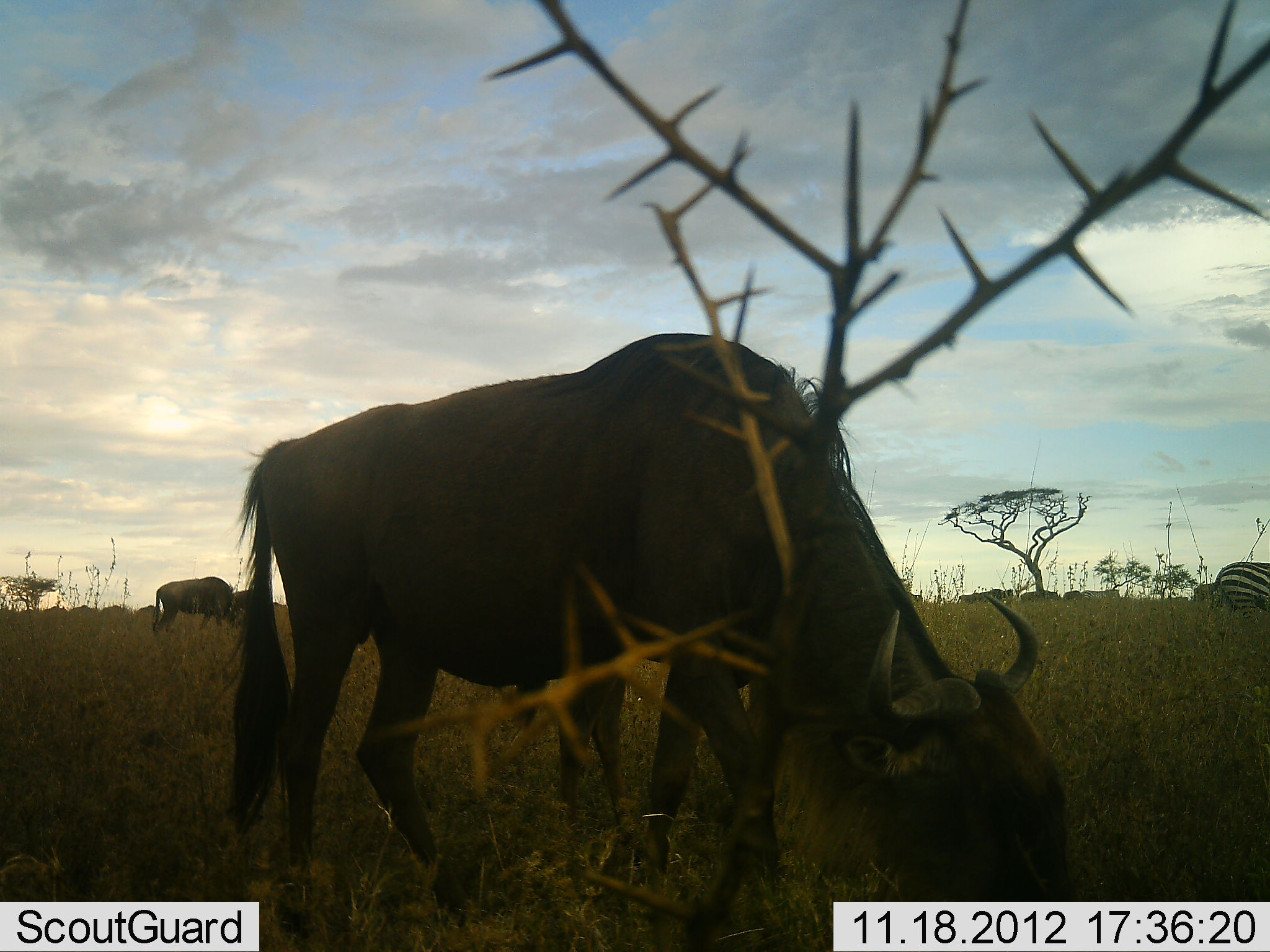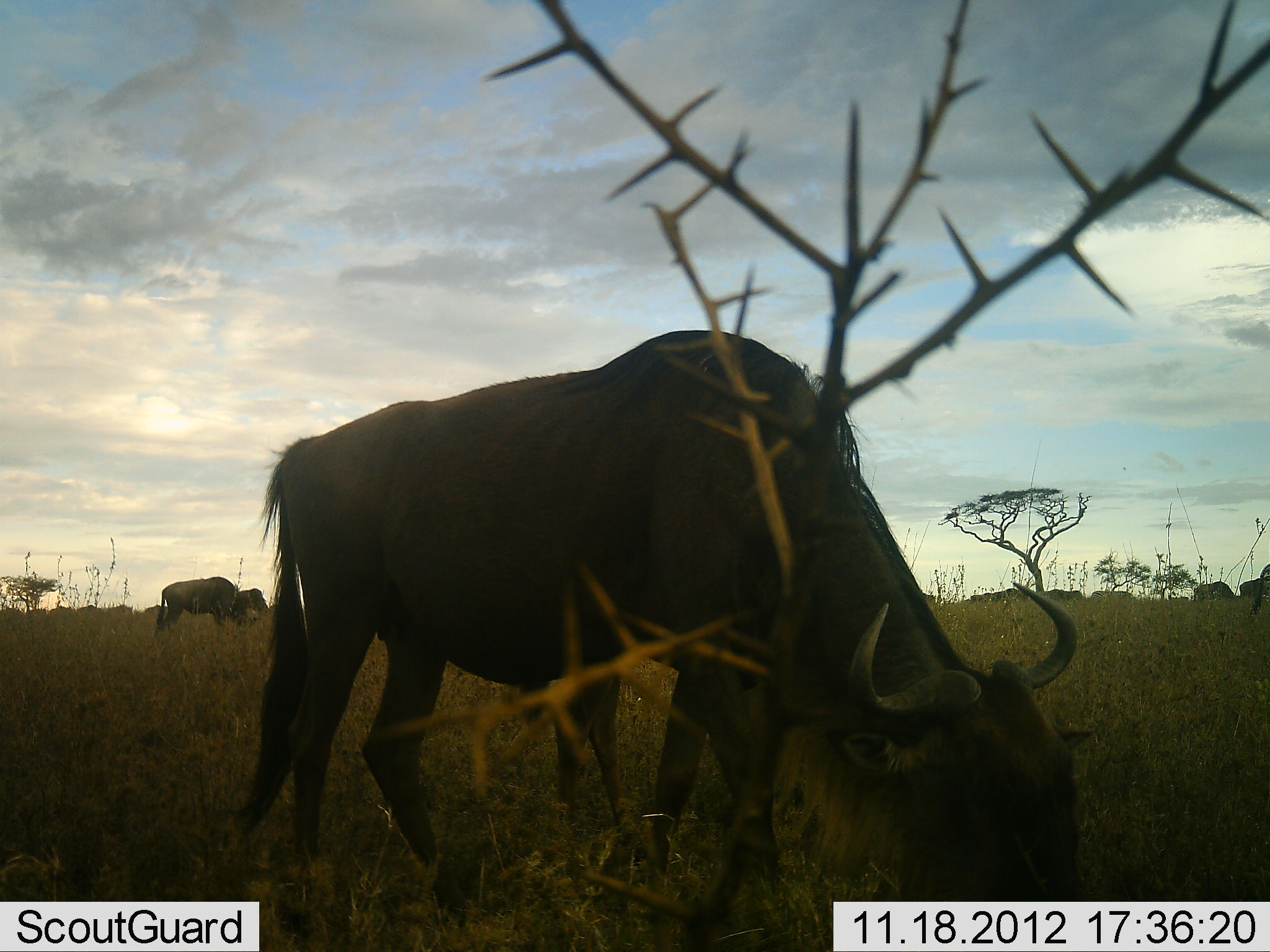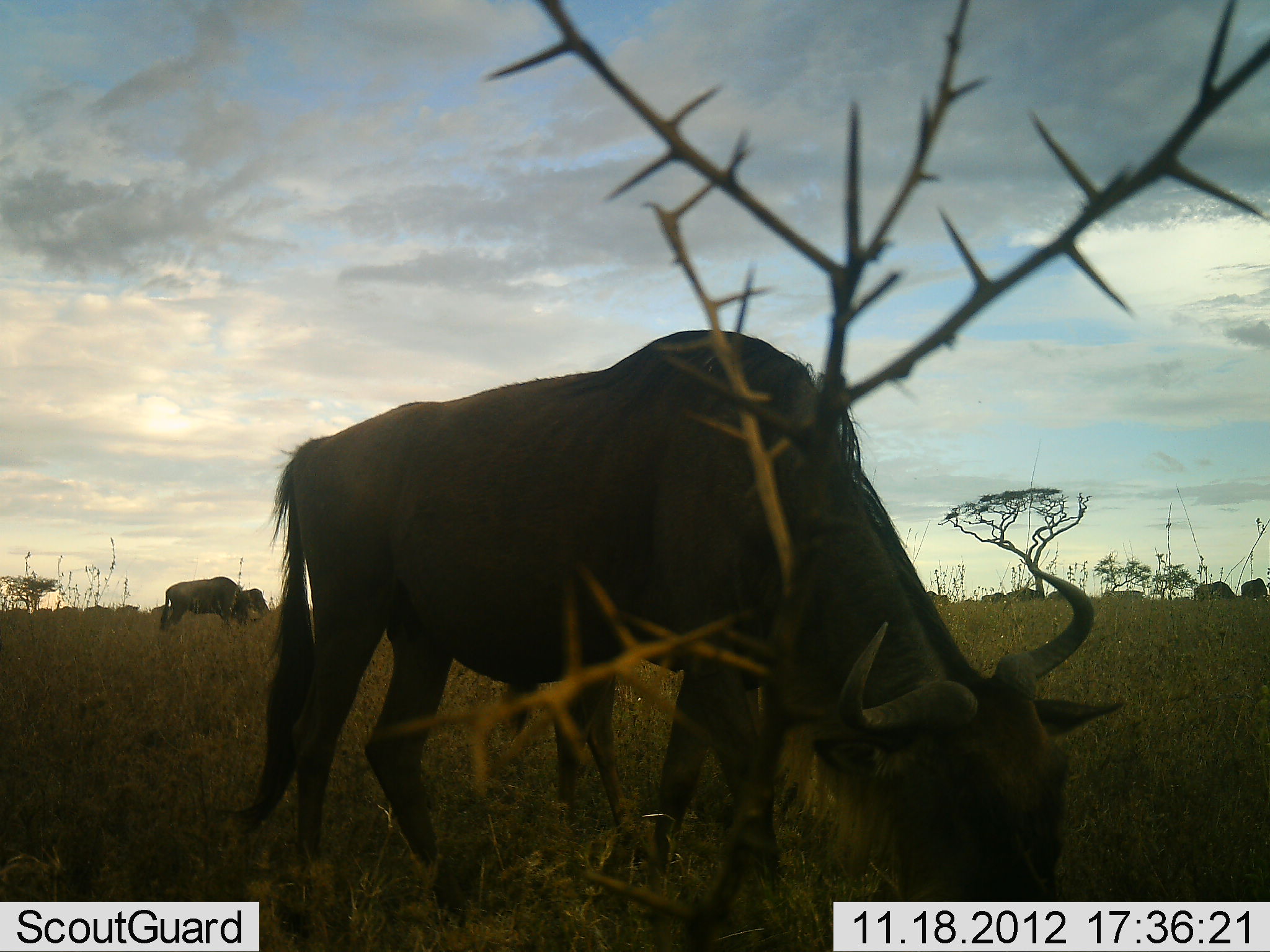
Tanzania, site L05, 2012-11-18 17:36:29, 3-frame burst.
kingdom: Animalia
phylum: Chordata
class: Mammalia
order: Artiodactyla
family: Bovidae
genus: Connochaetes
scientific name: Connochaetes taurinus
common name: blue wildebeest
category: wildebeest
Wildebeest (blue wildebeest) (Connochaetes taurinus), count 11-50. Behavior (volunteer vote fractions): standing 28%, resting 0%, moving 39%, interacting 0%. Young present (vote fraction): 0%. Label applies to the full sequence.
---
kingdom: Animalia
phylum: Chordata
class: Mammalia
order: Perissodactyla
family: Equidae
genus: Equus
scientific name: Equus quagga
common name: plains zebra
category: zebra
Zebra (plains zebra) (Equus quagga), count 1. Behavior (volunteer vote fractions): standing 20%, resting 0%, moving 90%, interacting 0%. Young present (vote fraction): 0%. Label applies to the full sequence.